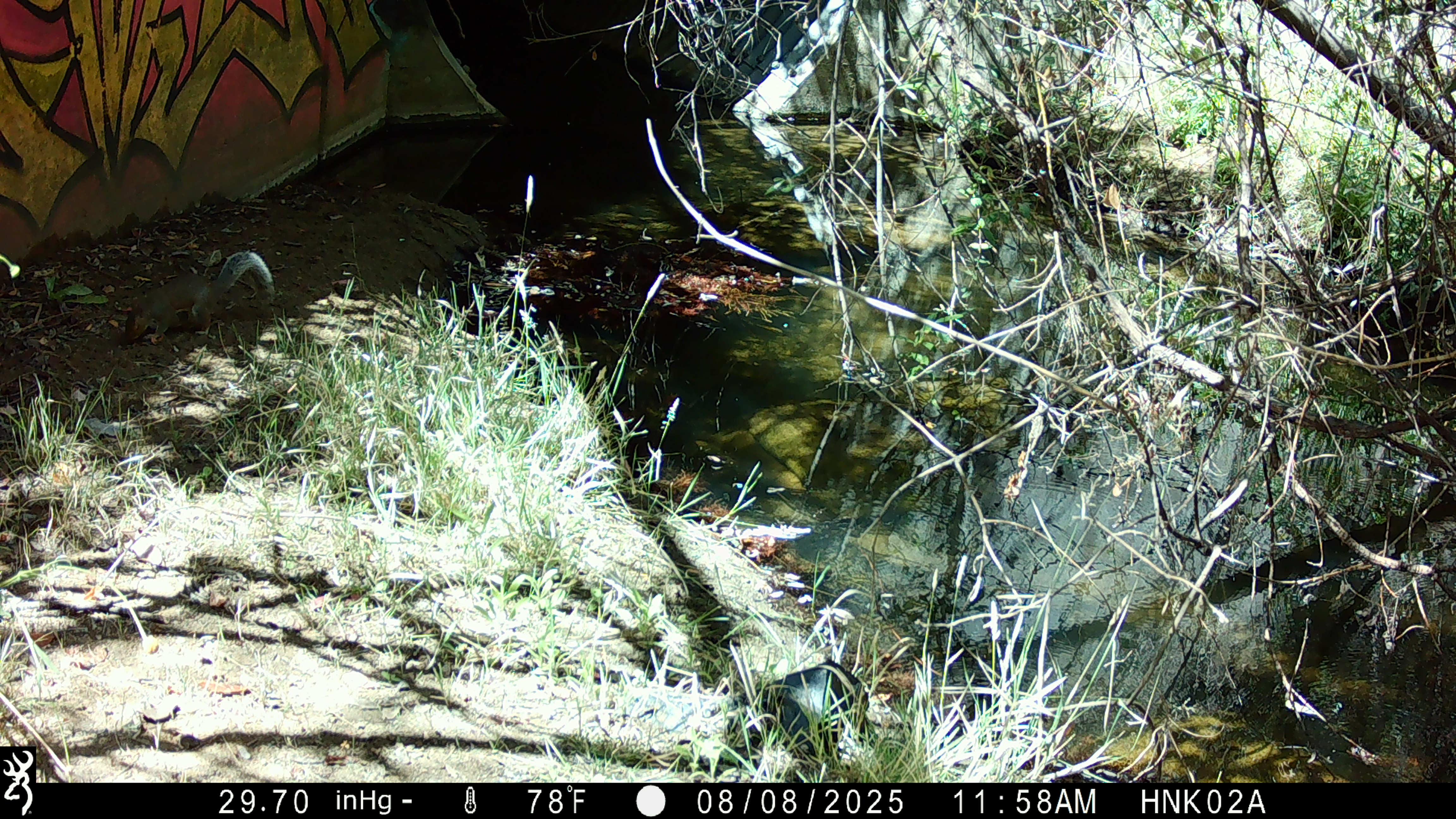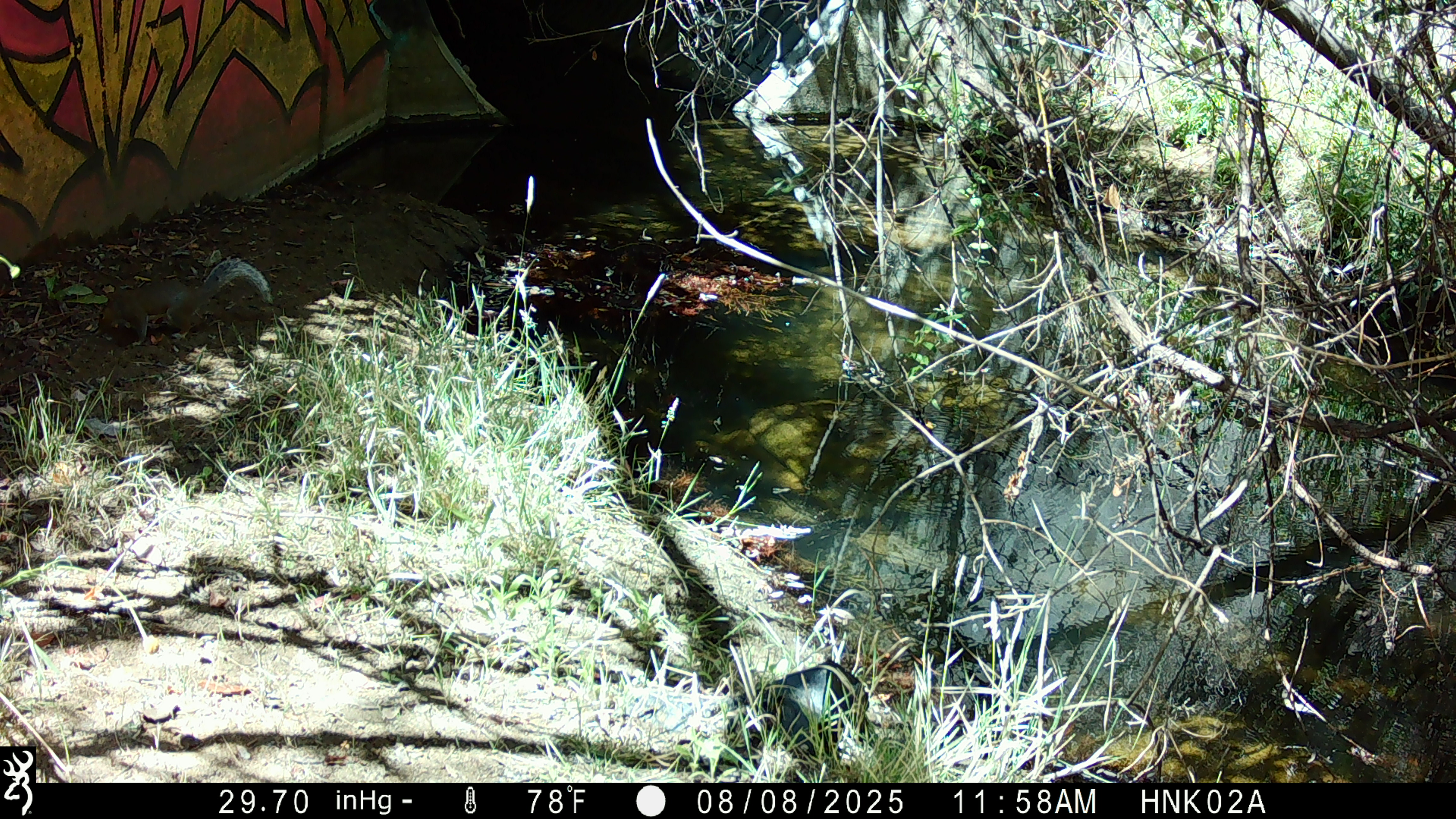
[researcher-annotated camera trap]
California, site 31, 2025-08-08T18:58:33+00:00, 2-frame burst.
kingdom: Animalia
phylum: Chordata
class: Mammalia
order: Rodentia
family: Sciuridae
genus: Sciurus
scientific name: Sciurus carolinensis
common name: eastern gray squirrel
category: eastern grey squirrel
Eastern grey squirrel (eastern gray squirrel) (Sciurus carolinensis).